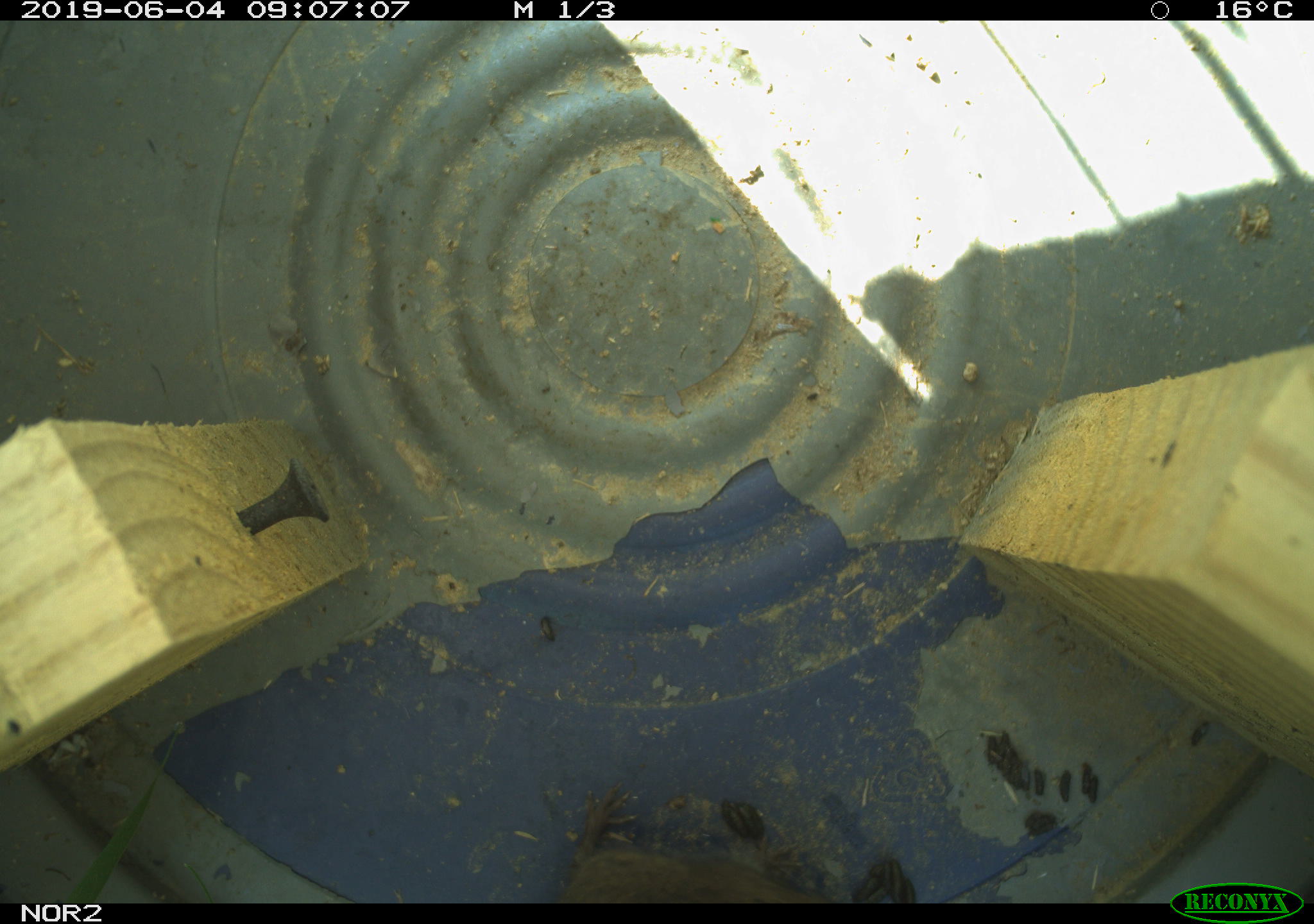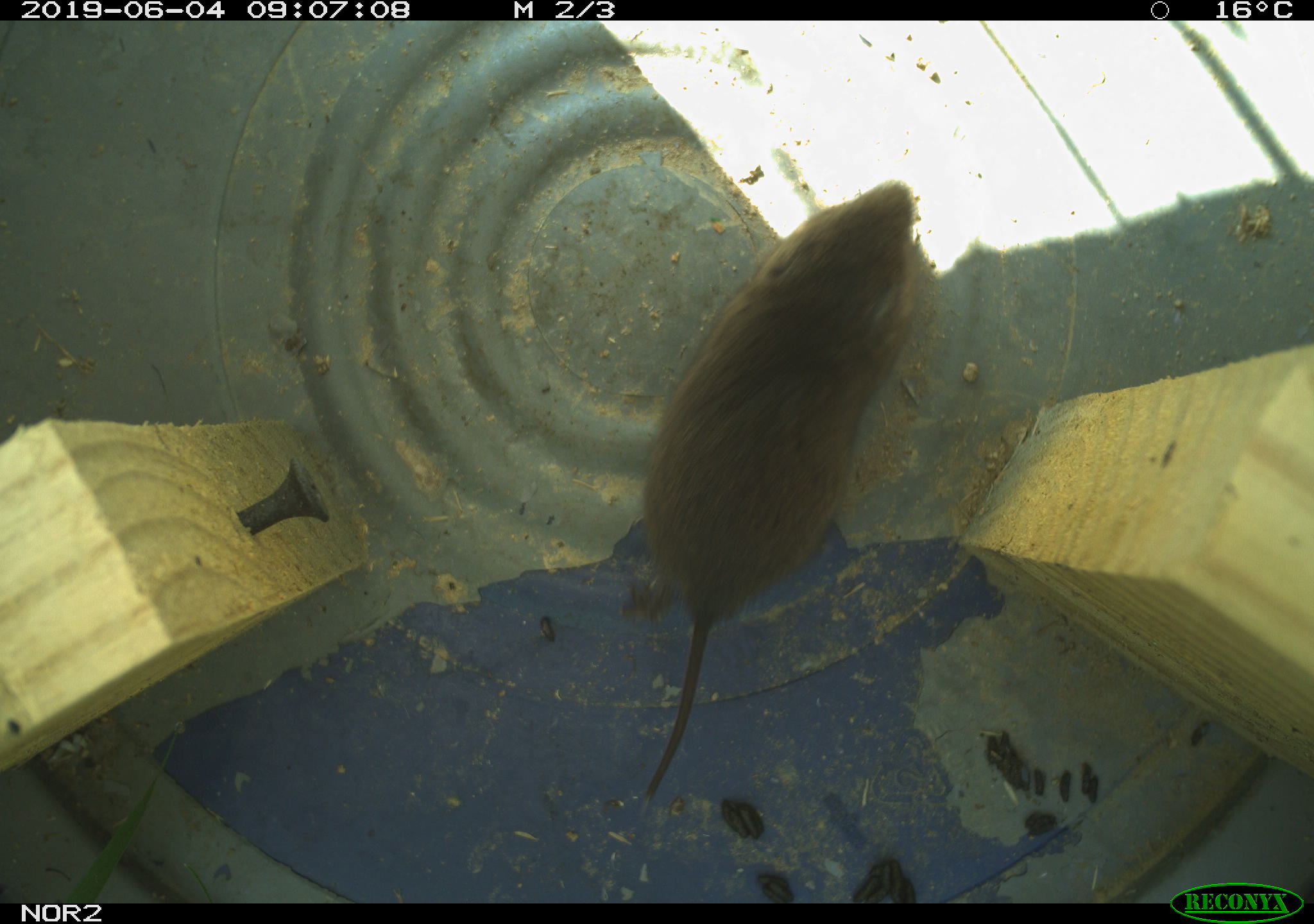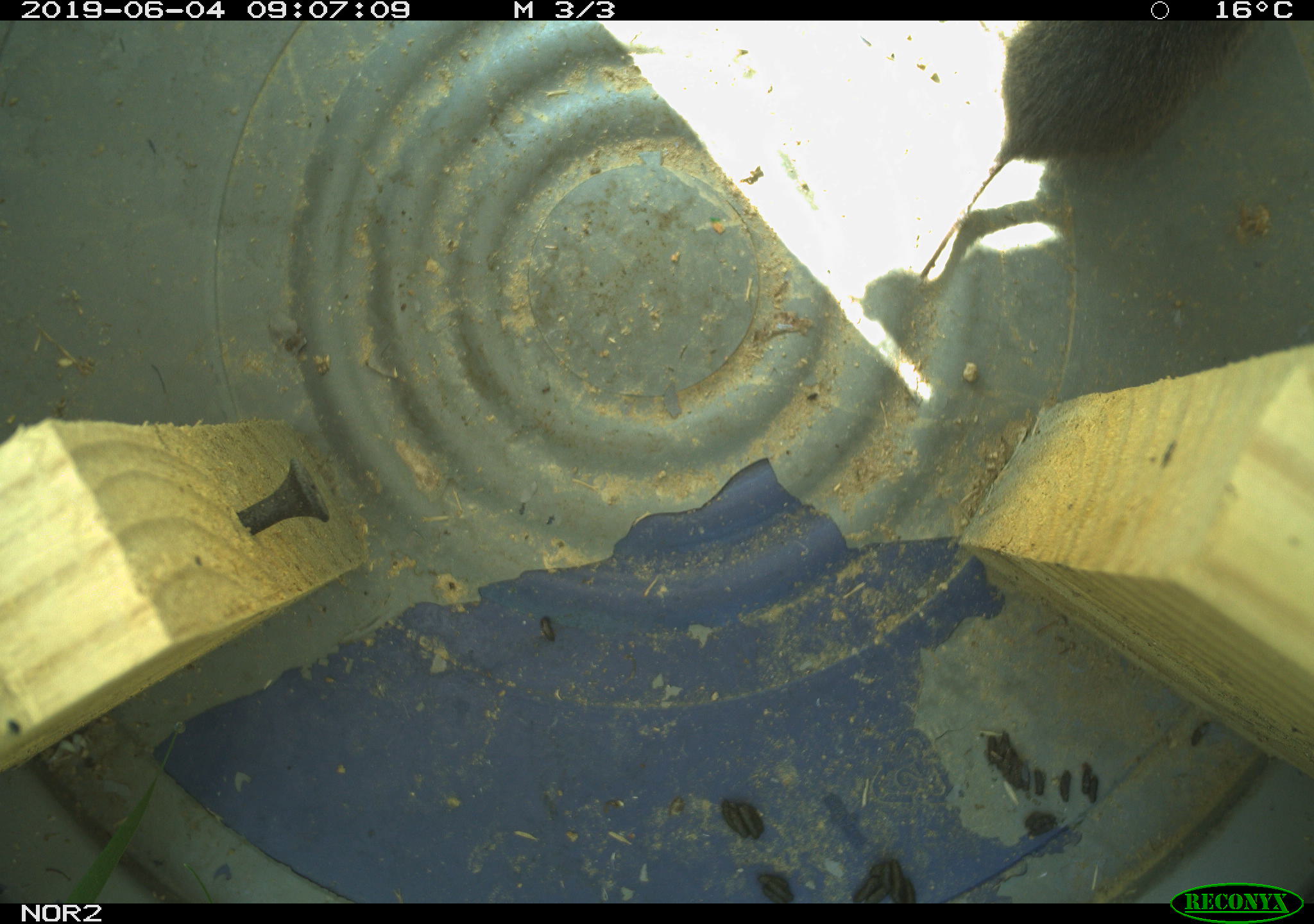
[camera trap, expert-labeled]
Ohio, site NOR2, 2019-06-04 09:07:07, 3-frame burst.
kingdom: Animalia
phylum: Chordata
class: Mammalia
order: Rodentia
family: Cricetidae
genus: Microtus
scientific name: Microtus pennsylvanicus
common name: meadow vole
Meadow vole (Microtus pennsylvanicus).